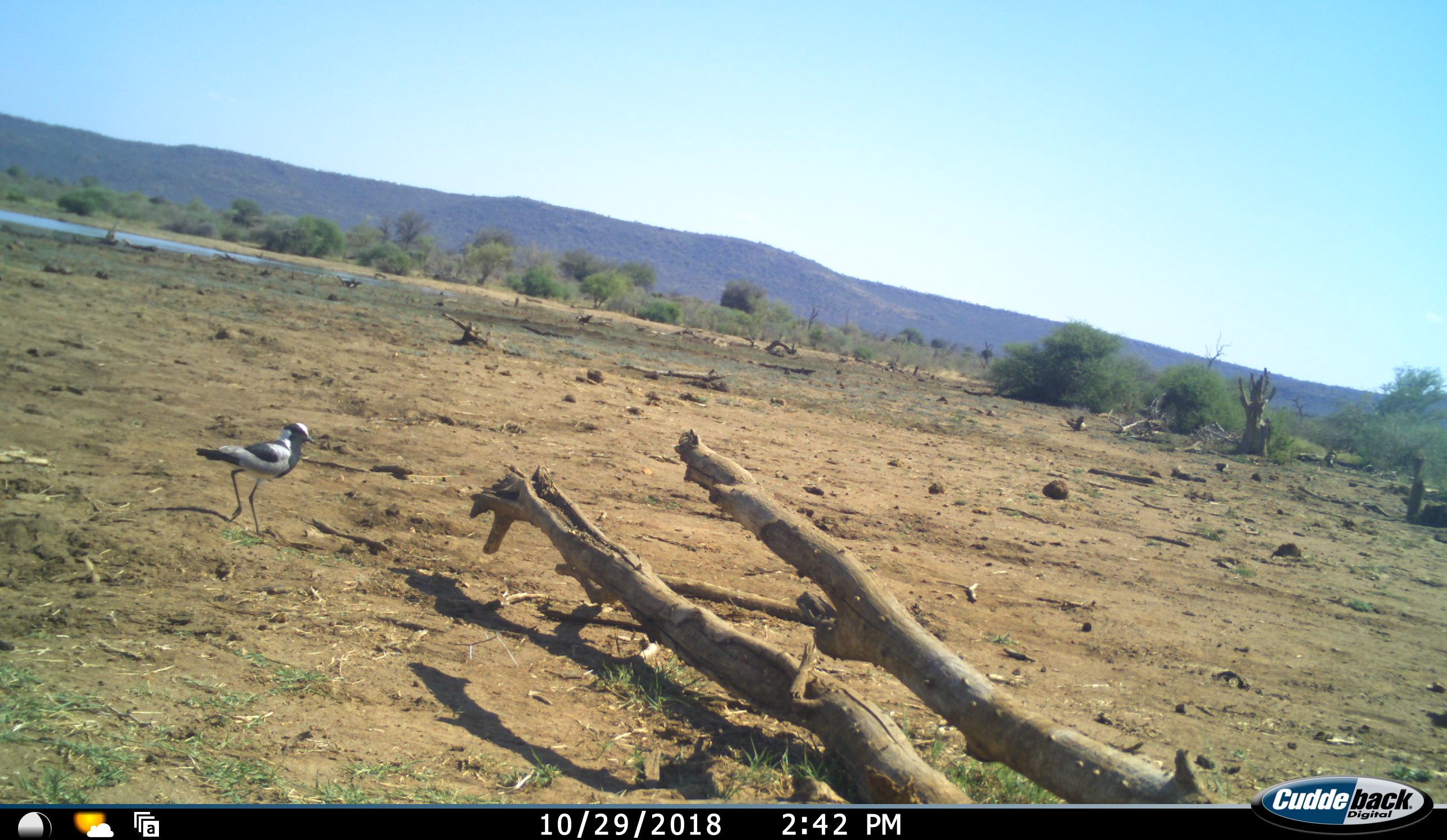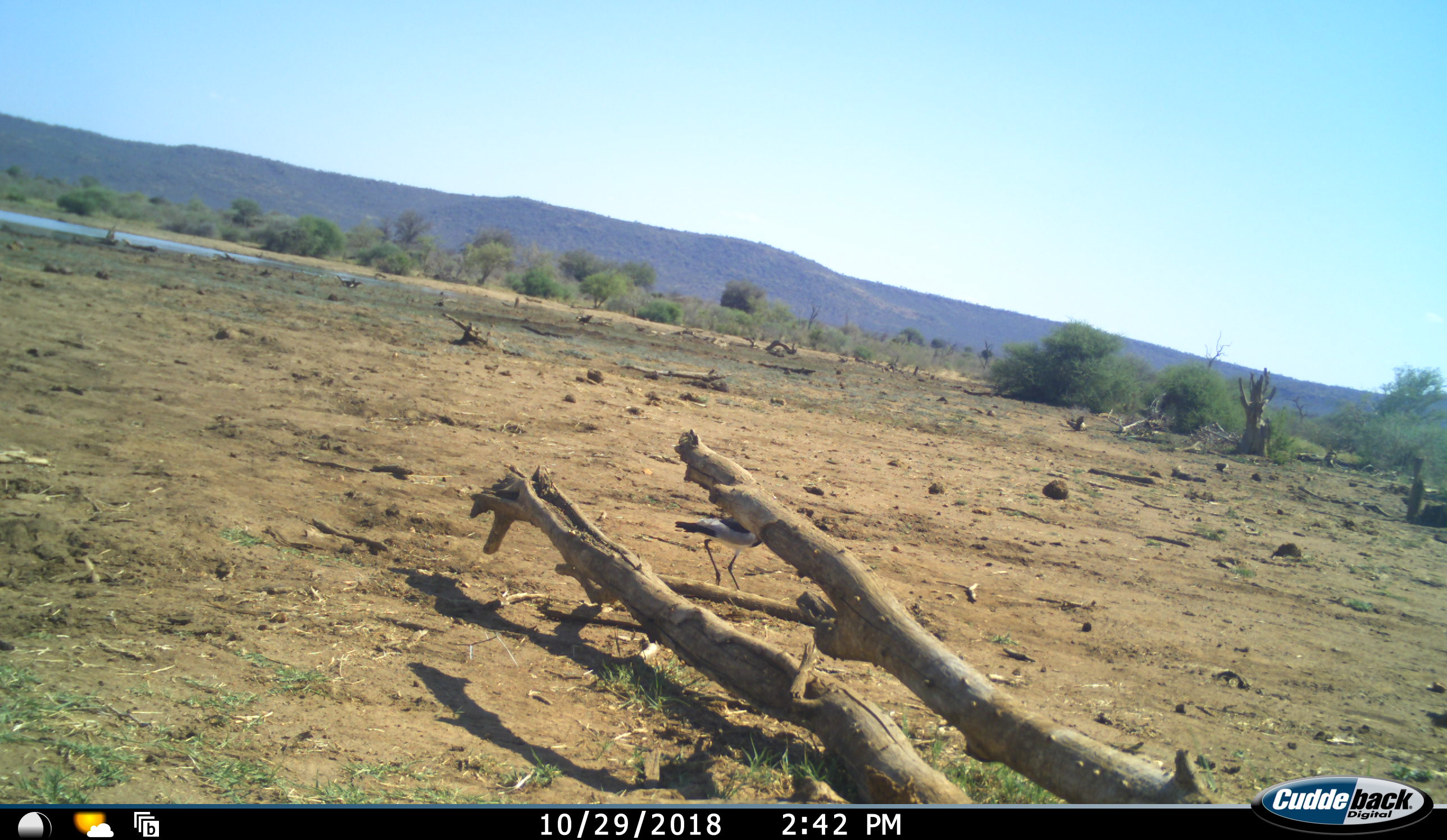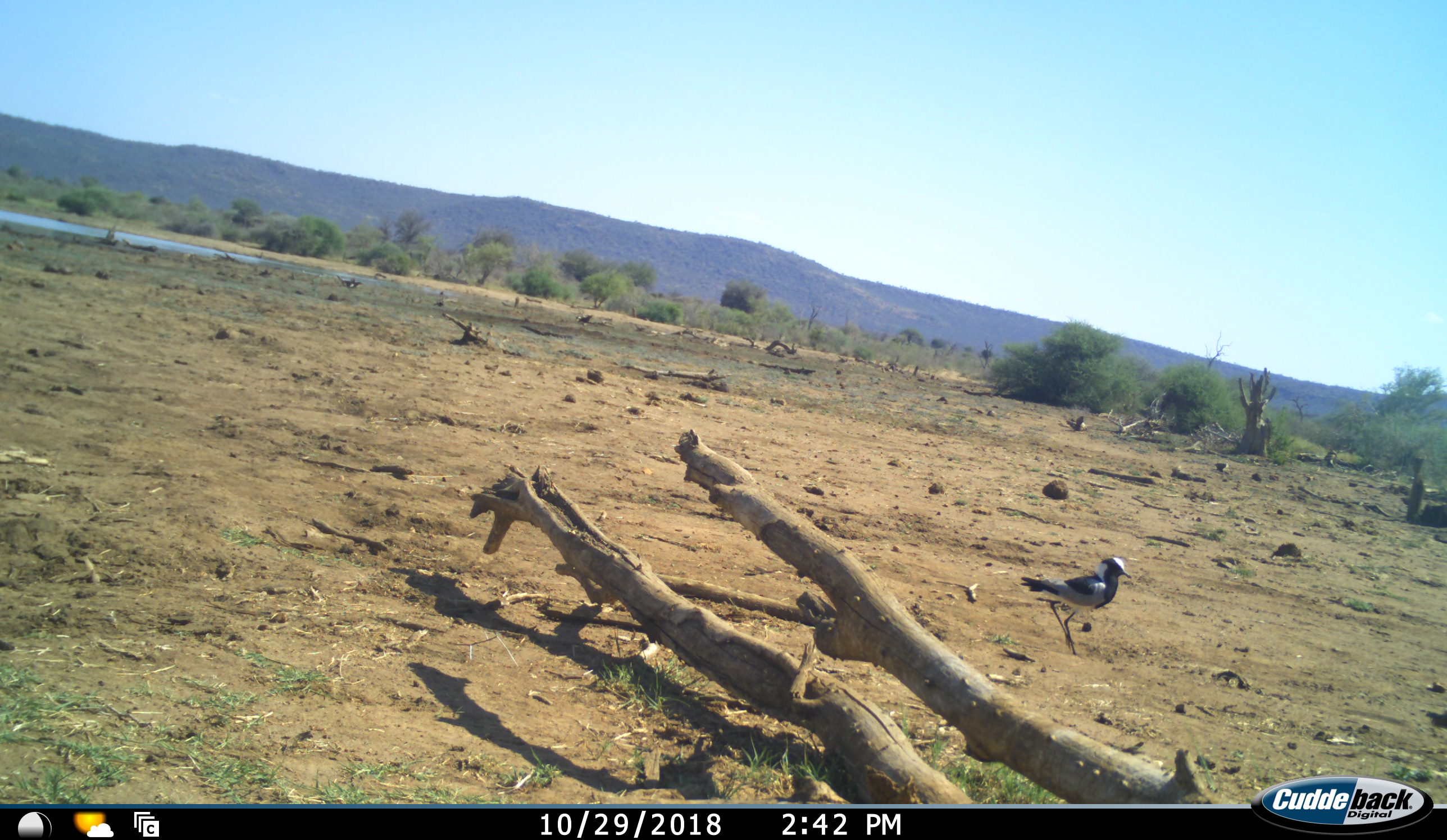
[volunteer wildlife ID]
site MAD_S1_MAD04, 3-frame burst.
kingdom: Animalia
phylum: Chordata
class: Aves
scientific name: Aves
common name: bird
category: birdother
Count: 1.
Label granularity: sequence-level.